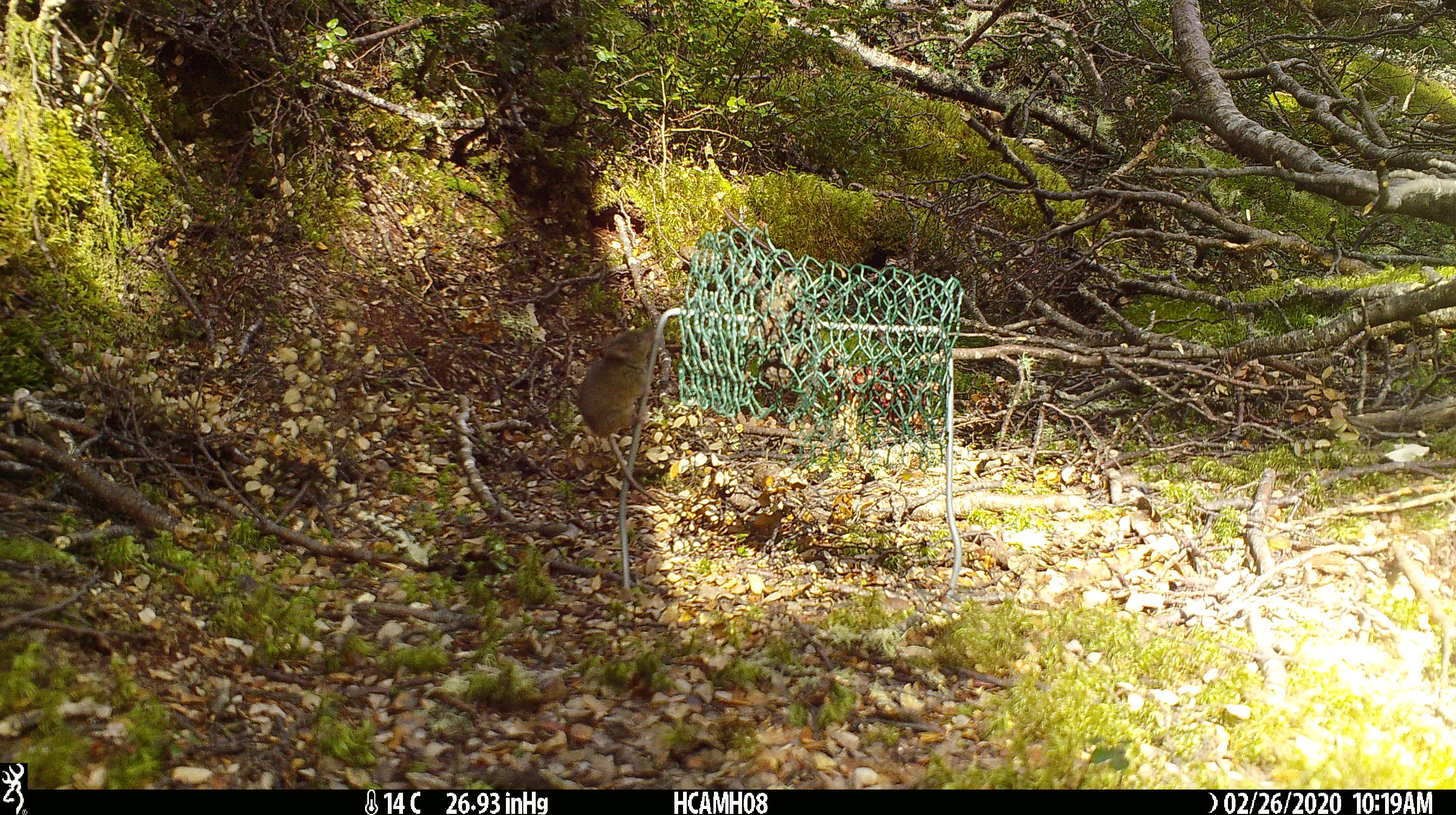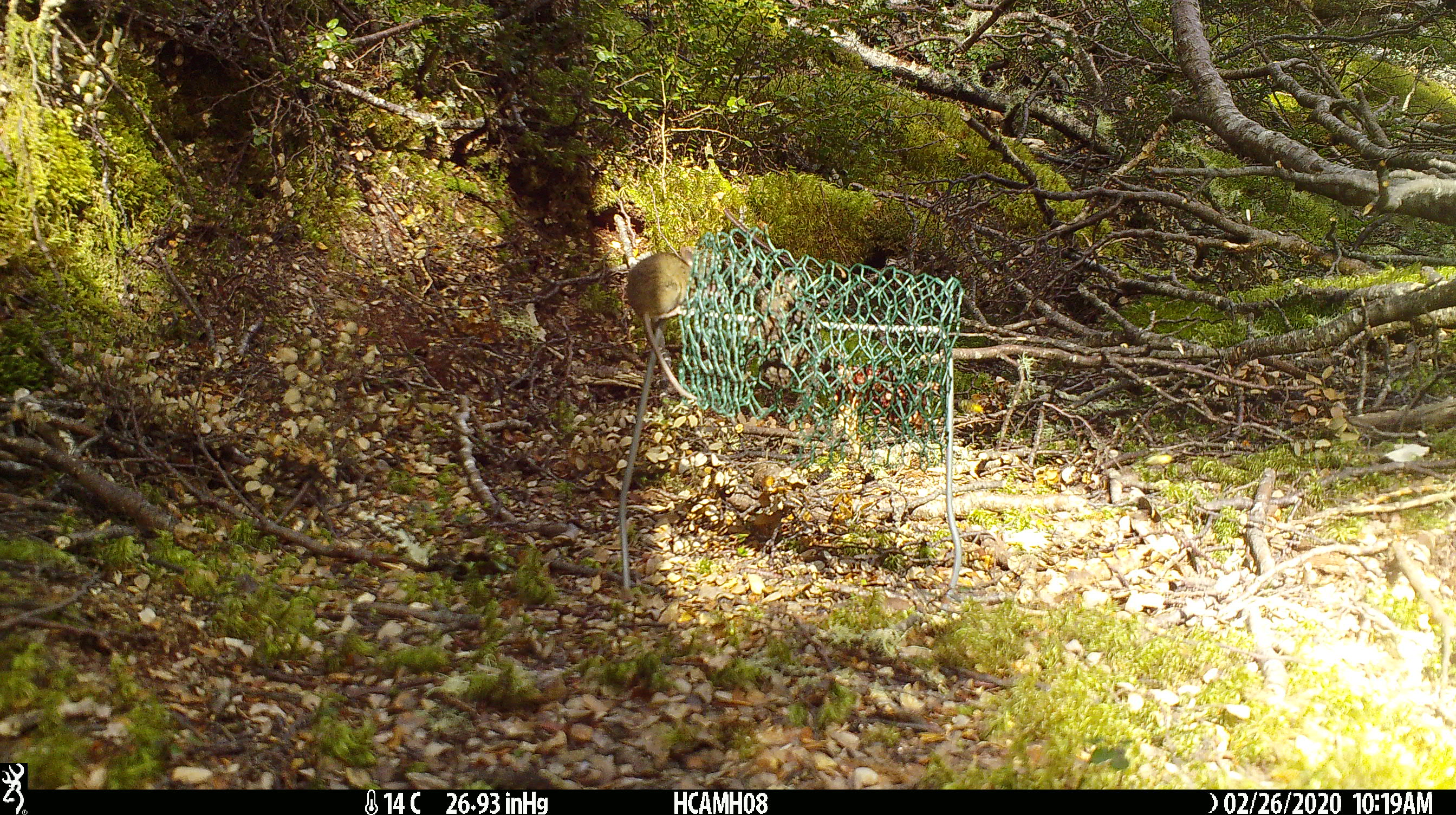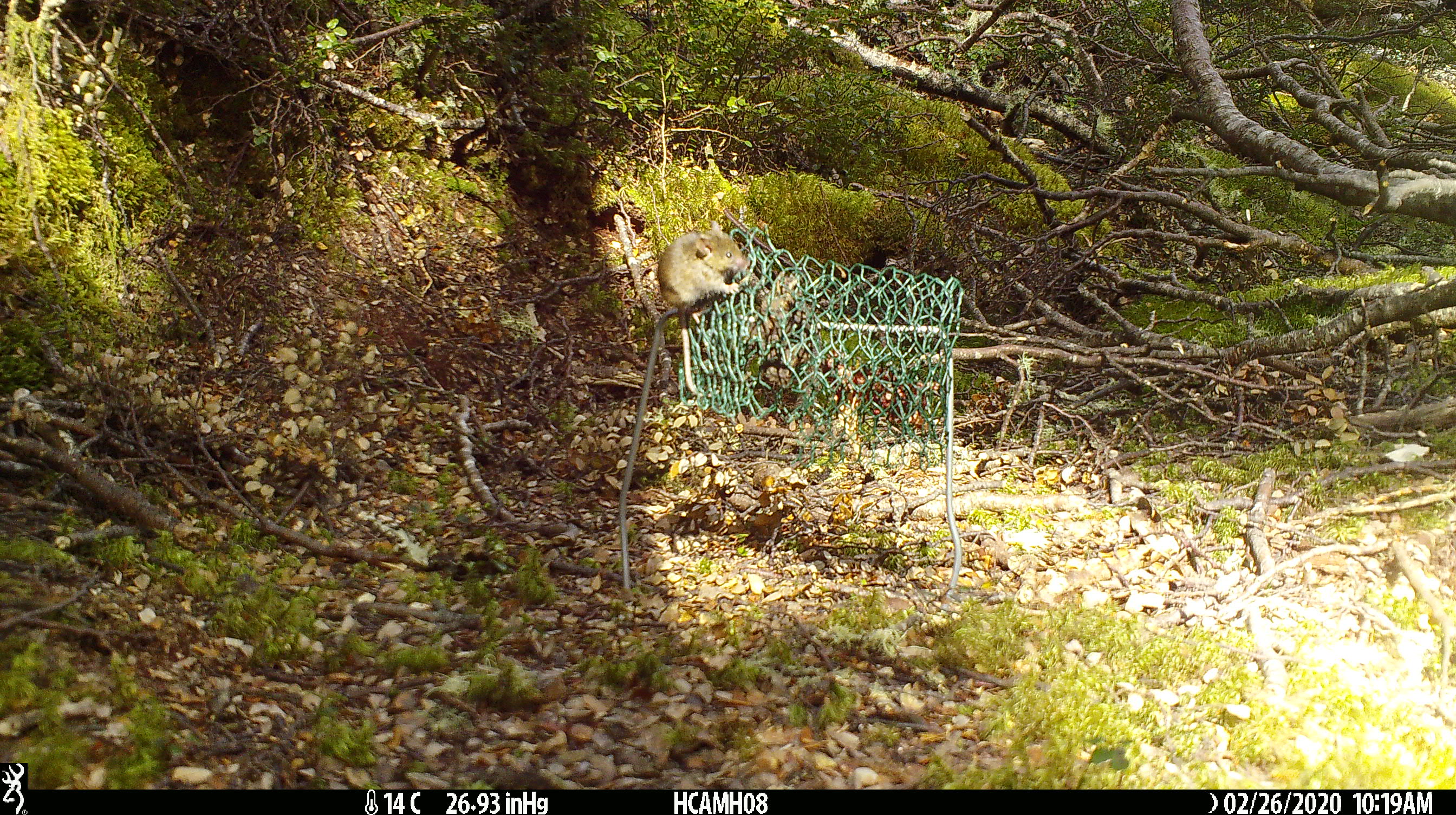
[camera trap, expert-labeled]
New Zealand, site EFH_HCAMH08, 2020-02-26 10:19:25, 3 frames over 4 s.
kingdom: Animalia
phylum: Chordata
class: Mammalia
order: Rodentia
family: Muridae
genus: Mus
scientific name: Mus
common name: mouse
Mouse (Mus).